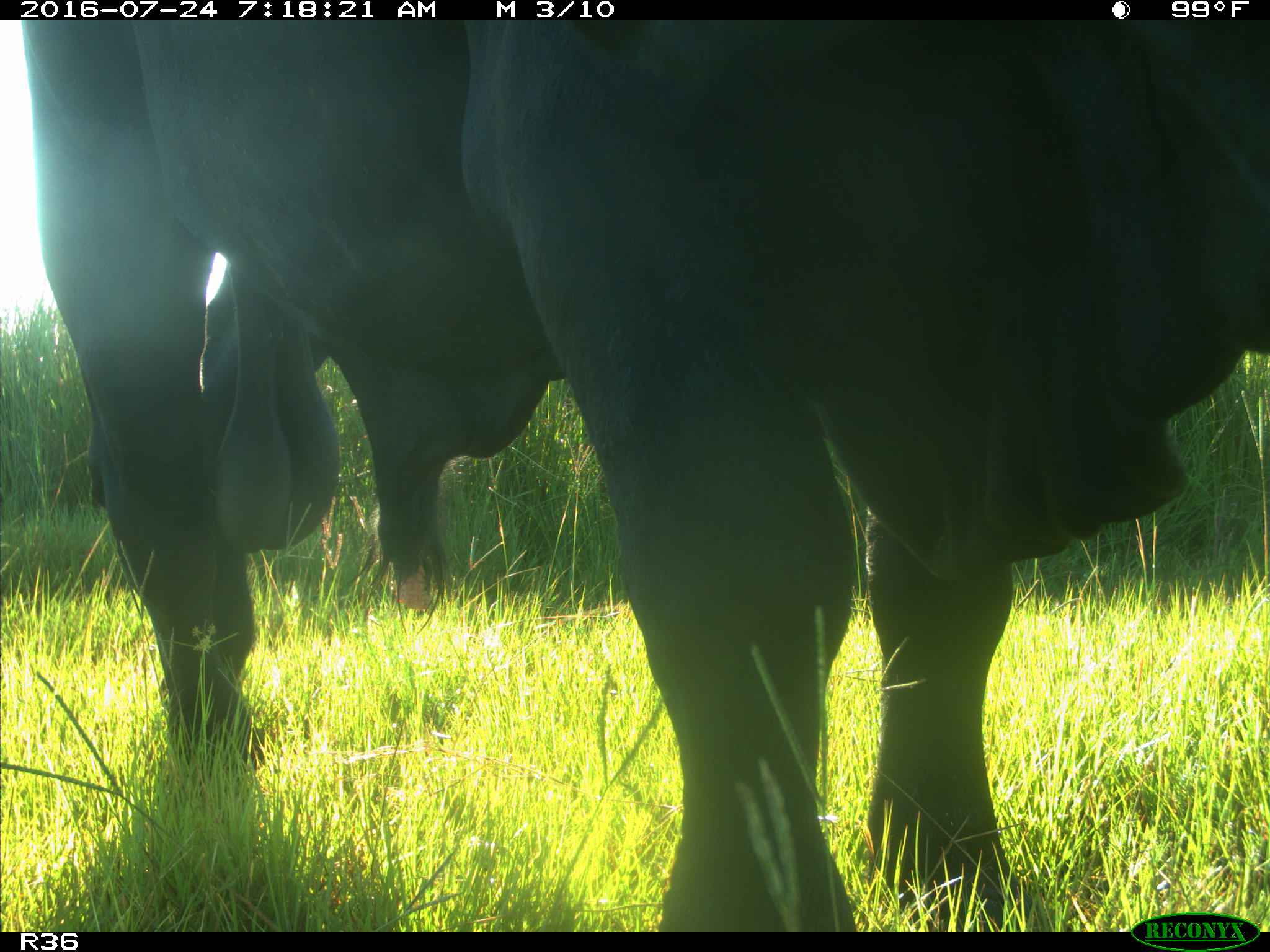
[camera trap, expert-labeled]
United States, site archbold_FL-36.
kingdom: Animalia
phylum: Chordata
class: Mammalia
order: Artiodactyla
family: Bovidae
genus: Bos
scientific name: Bos taurus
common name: domestic cow